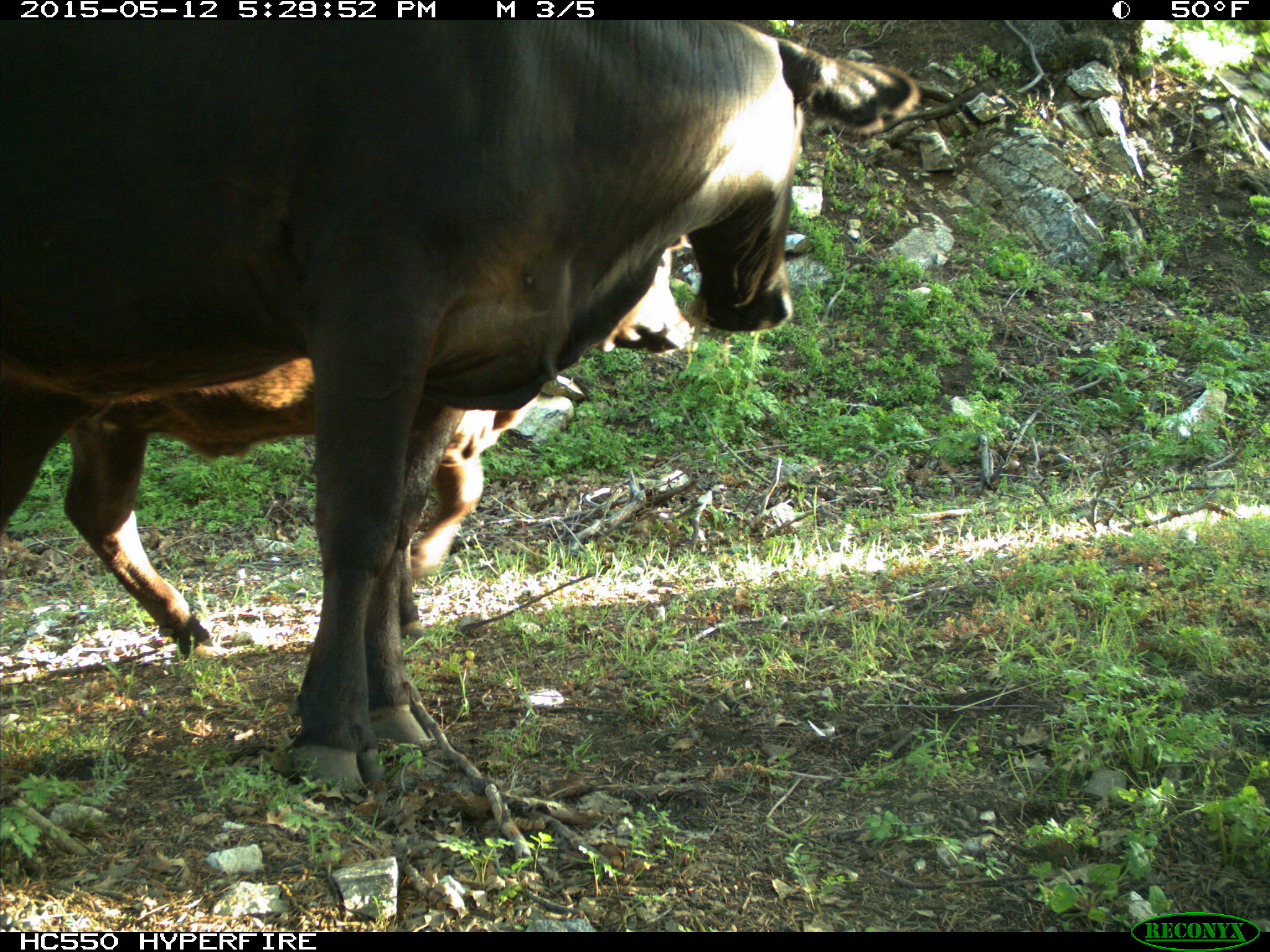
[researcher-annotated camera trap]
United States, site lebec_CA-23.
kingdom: Animalia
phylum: Chordata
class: Mammalia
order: Artiodactyla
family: Bovidae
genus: Bos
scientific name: Bos taurus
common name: domestic cow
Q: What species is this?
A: Bos taurus (domestic cow).